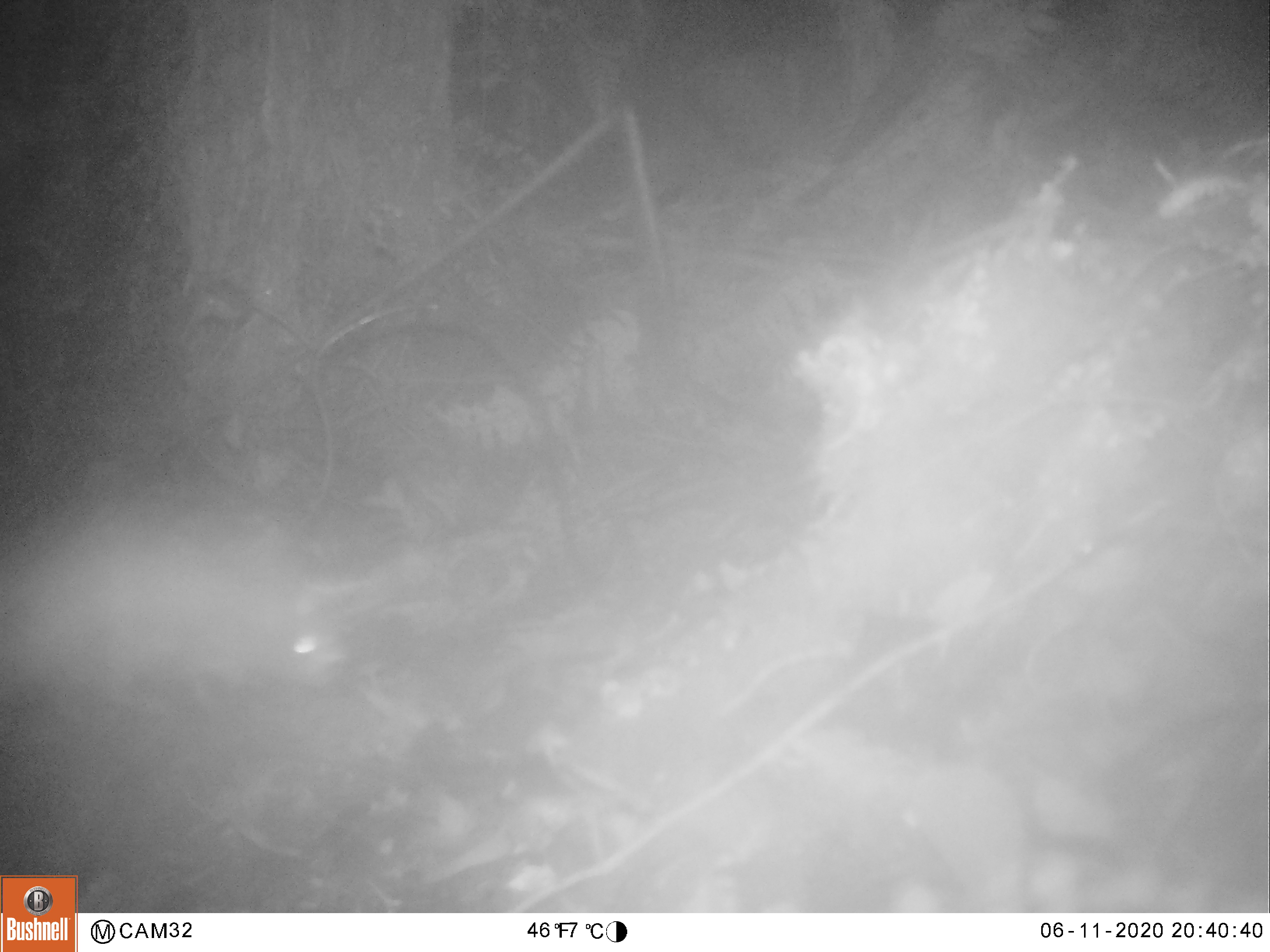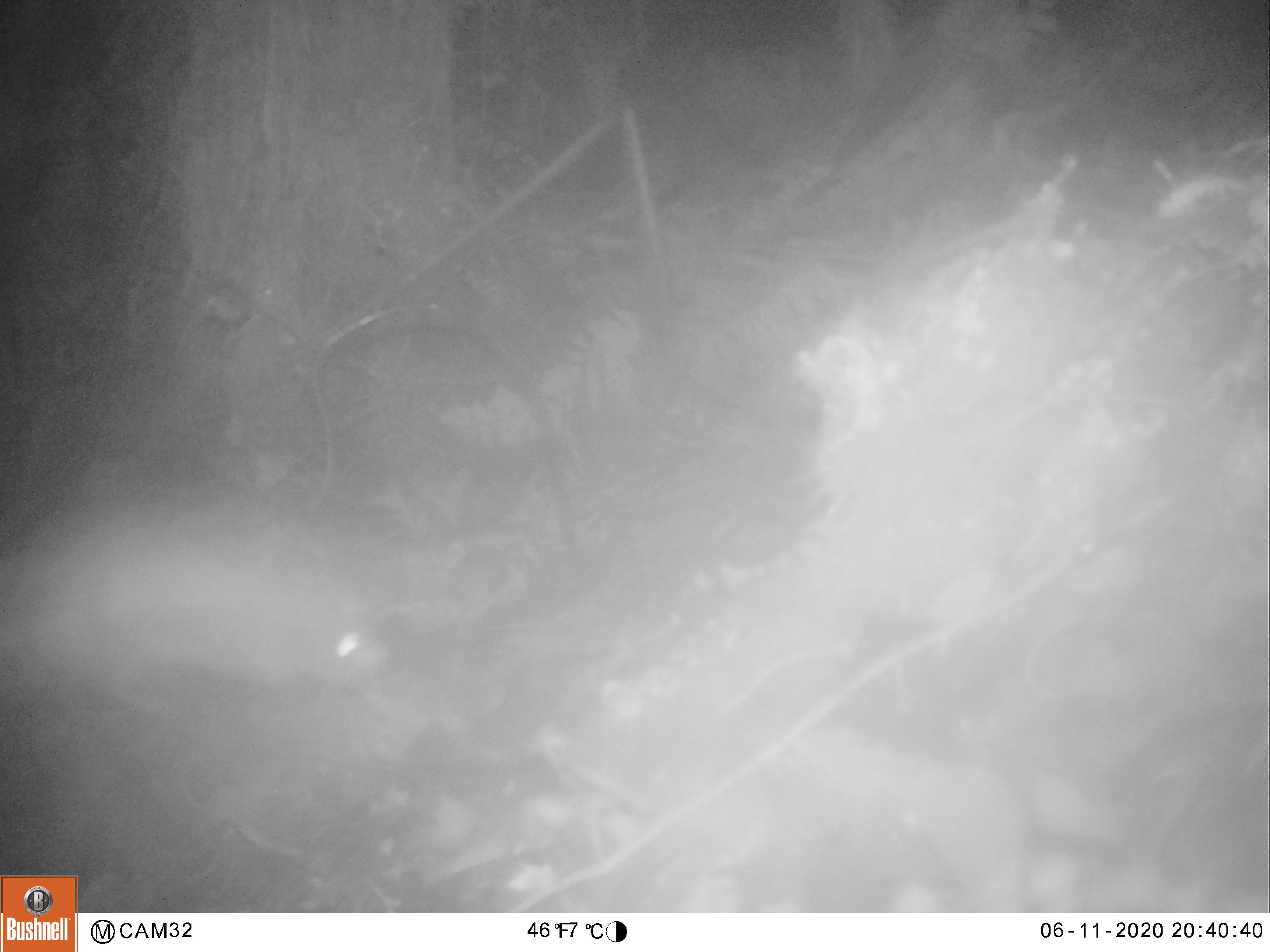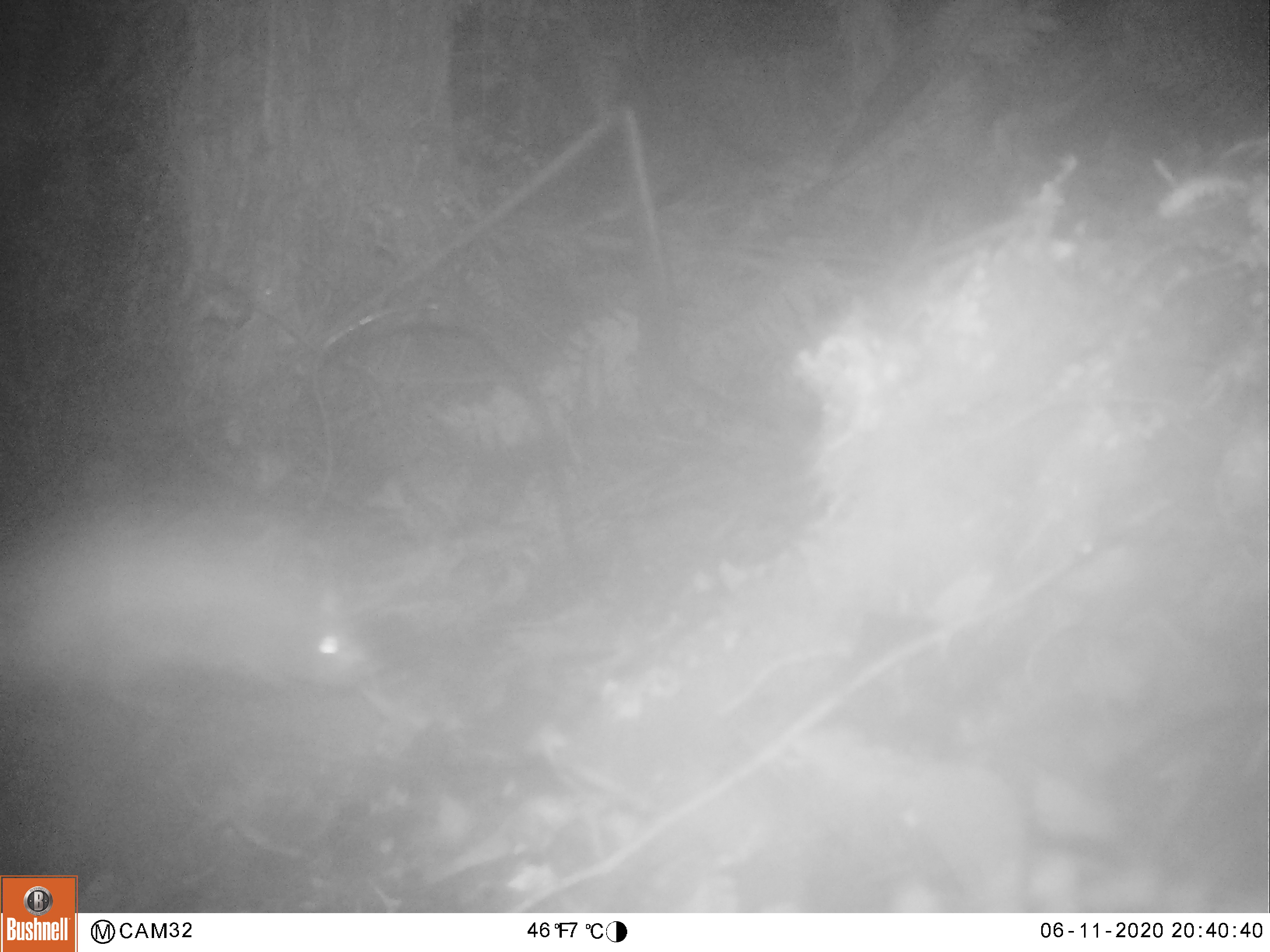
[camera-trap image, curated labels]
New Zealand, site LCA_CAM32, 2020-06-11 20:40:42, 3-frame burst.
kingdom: Animalia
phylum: Chordata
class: Mammalia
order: Rodentia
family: Muridae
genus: Rattus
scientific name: Rattus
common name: rat